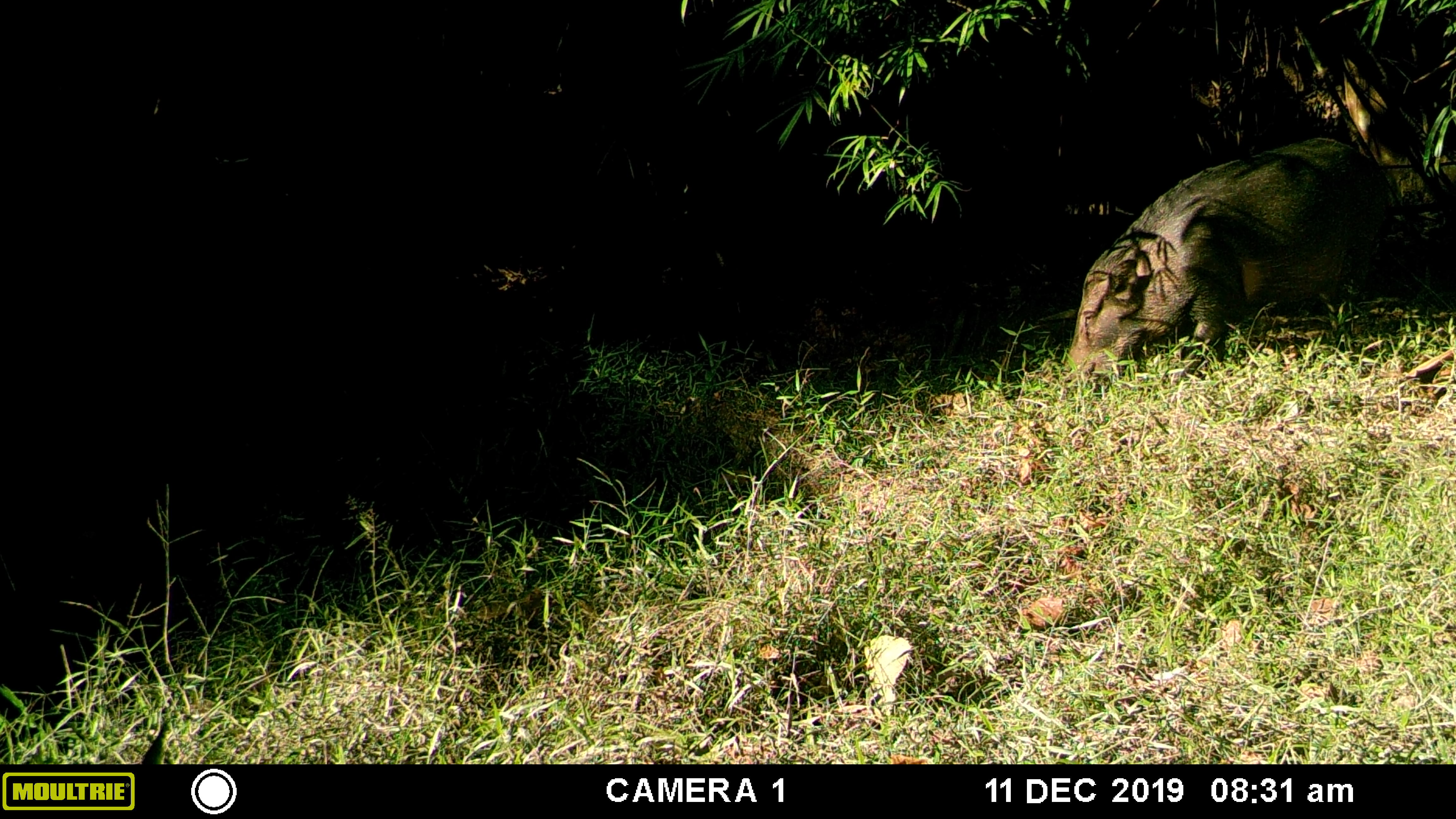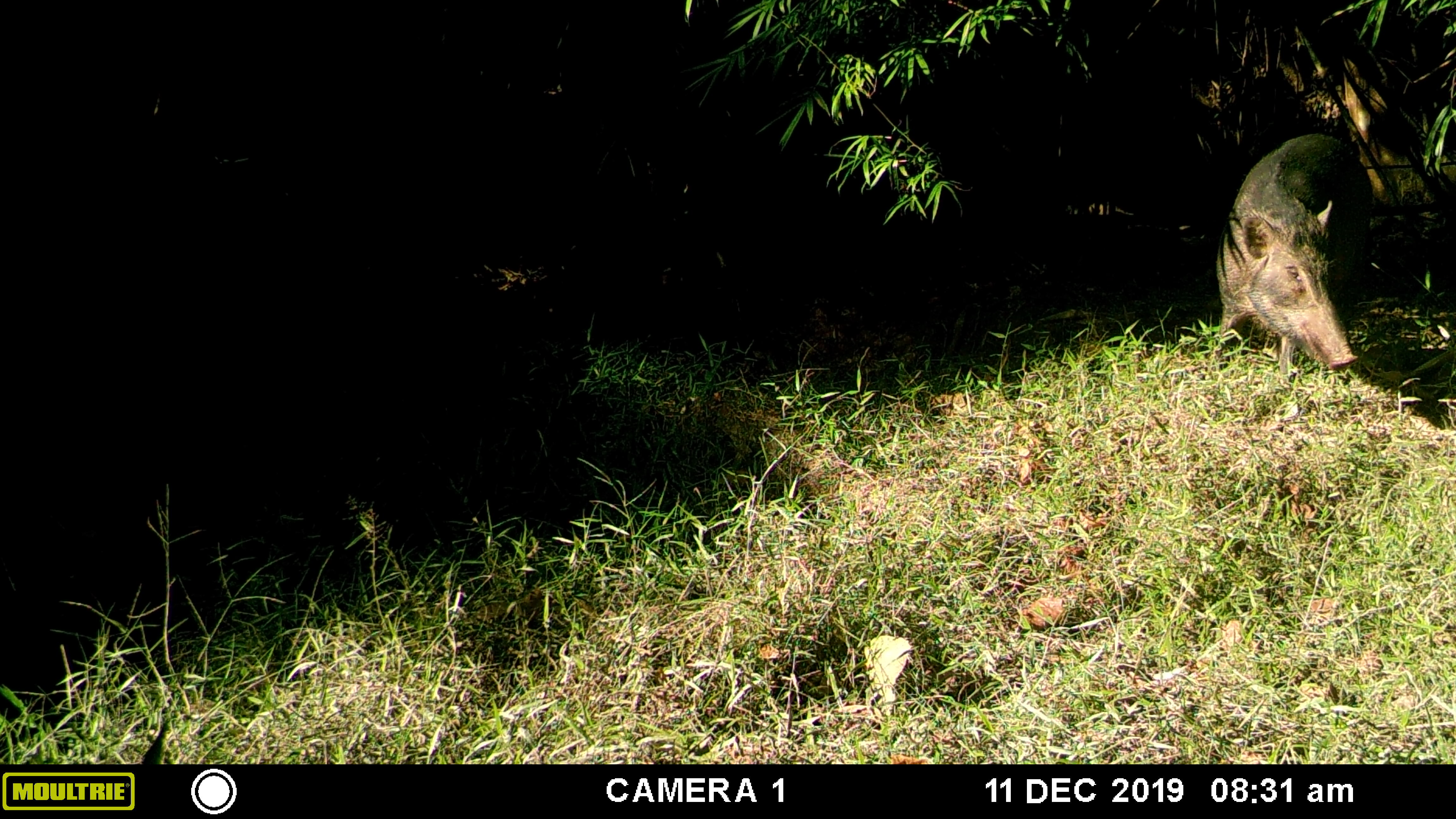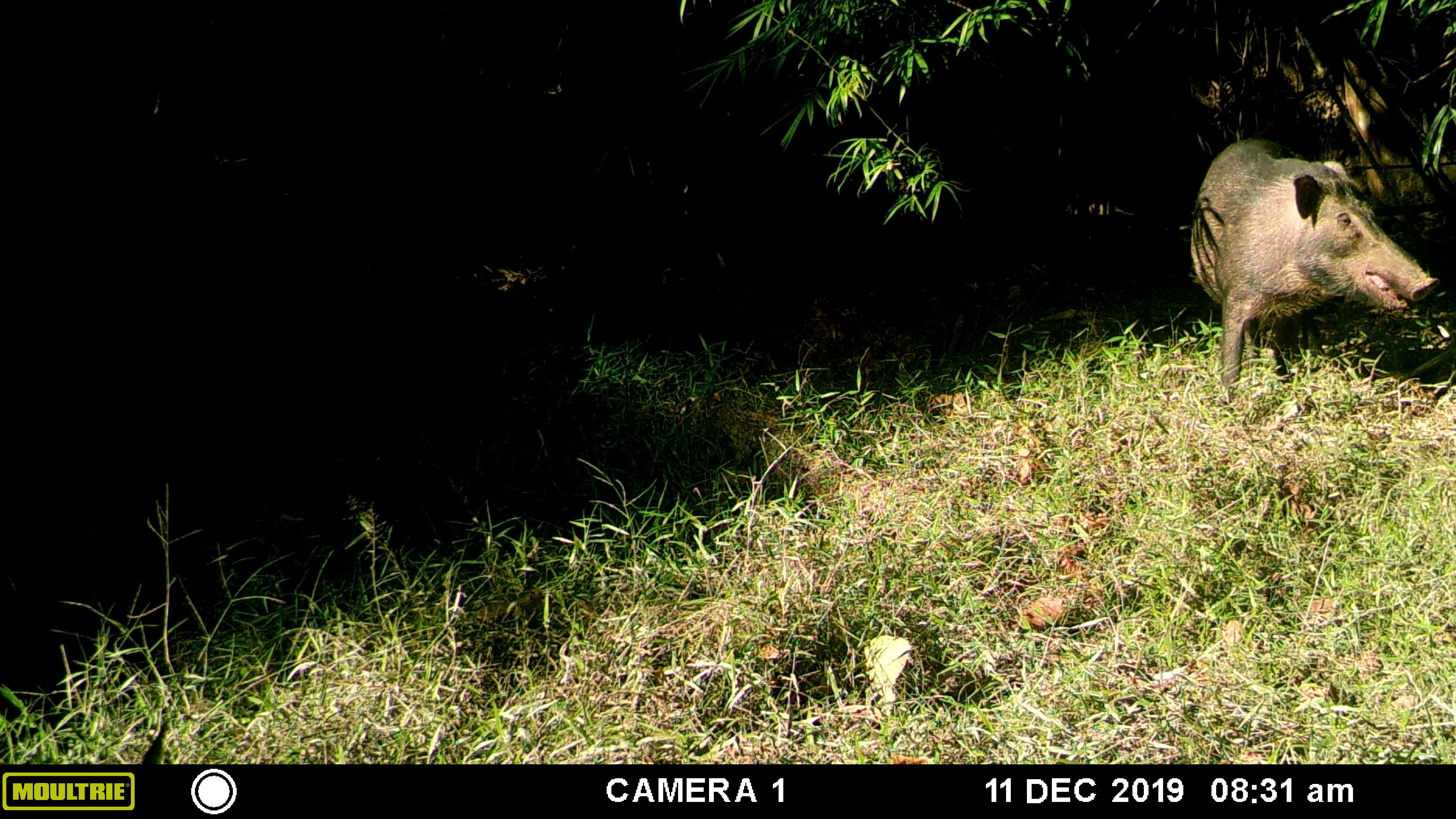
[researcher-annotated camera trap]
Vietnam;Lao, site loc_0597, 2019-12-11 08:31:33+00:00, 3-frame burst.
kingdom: Animalia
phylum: Chordata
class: Mammalia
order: Artiodactyla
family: Suidae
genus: Sus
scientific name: Sus scrofa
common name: eurasian wild pig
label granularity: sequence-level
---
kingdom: Animalia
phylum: Chordata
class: Aves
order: Galliformes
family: Phasianidae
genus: Lophura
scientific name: Lophura nycthemera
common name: silver pheasant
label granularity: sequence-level